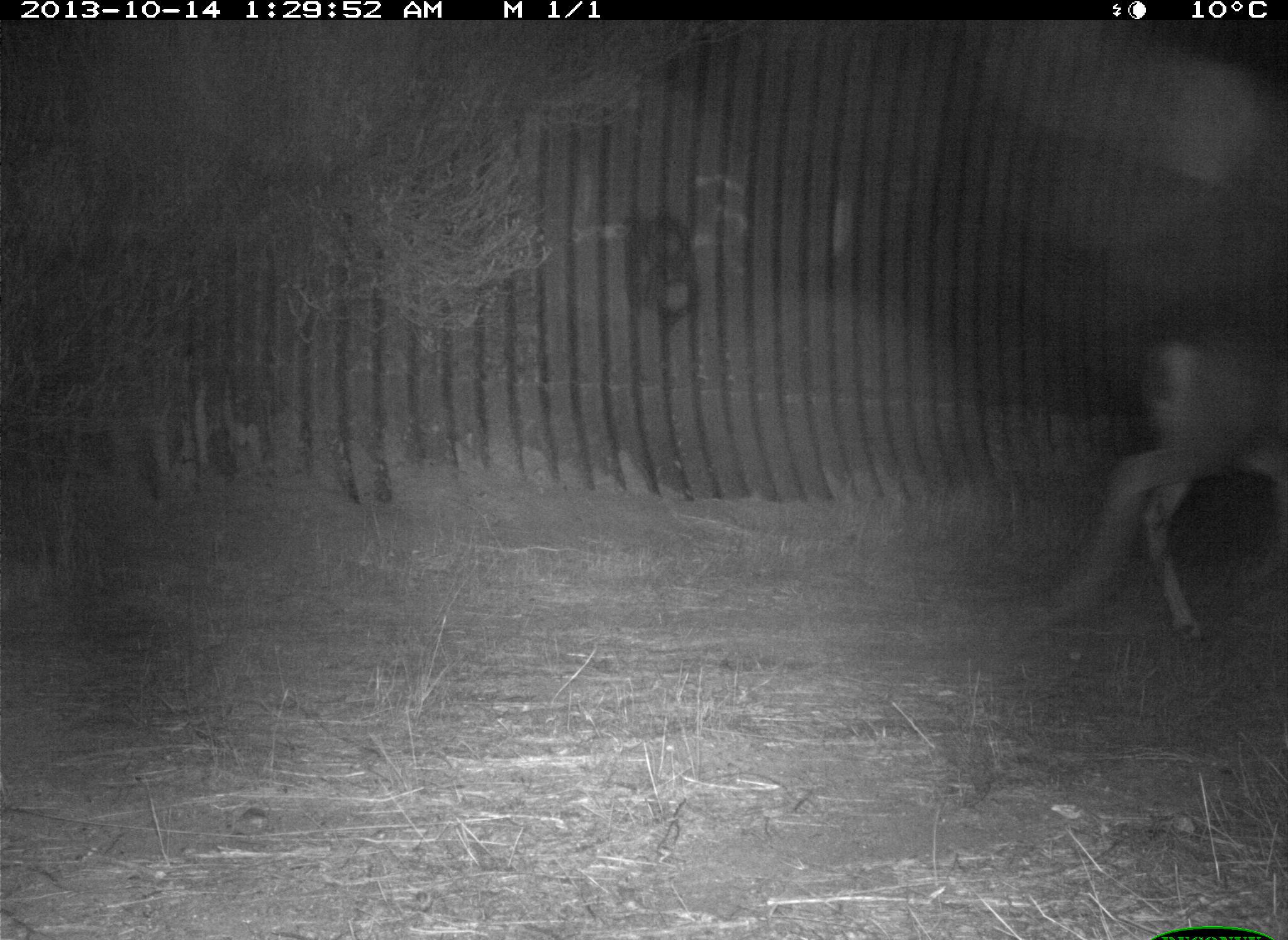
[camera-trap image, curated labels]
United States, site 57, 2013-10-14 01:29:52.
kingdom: Animalia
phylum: Chordata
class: Mammalia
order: Artiodactyla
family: Cervidae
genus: Odocoileus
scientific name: Odocoileus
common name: deer